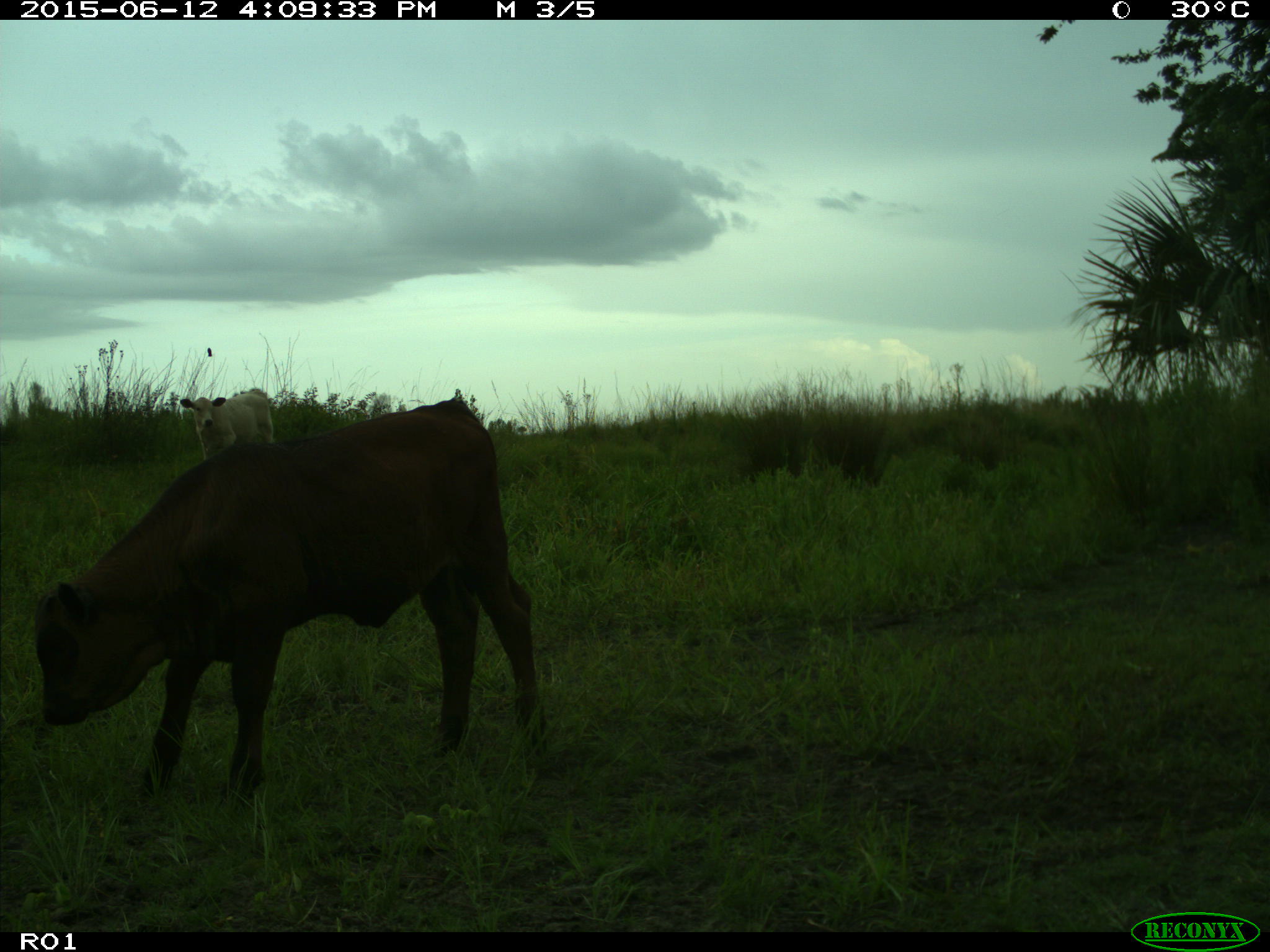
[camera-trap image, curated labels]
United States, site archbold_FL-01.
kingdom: Animalia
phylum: Chordata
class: Mammalia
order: Artiodactyla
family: Bovidae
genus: Bos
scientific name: Bos taurus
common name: domestic cow